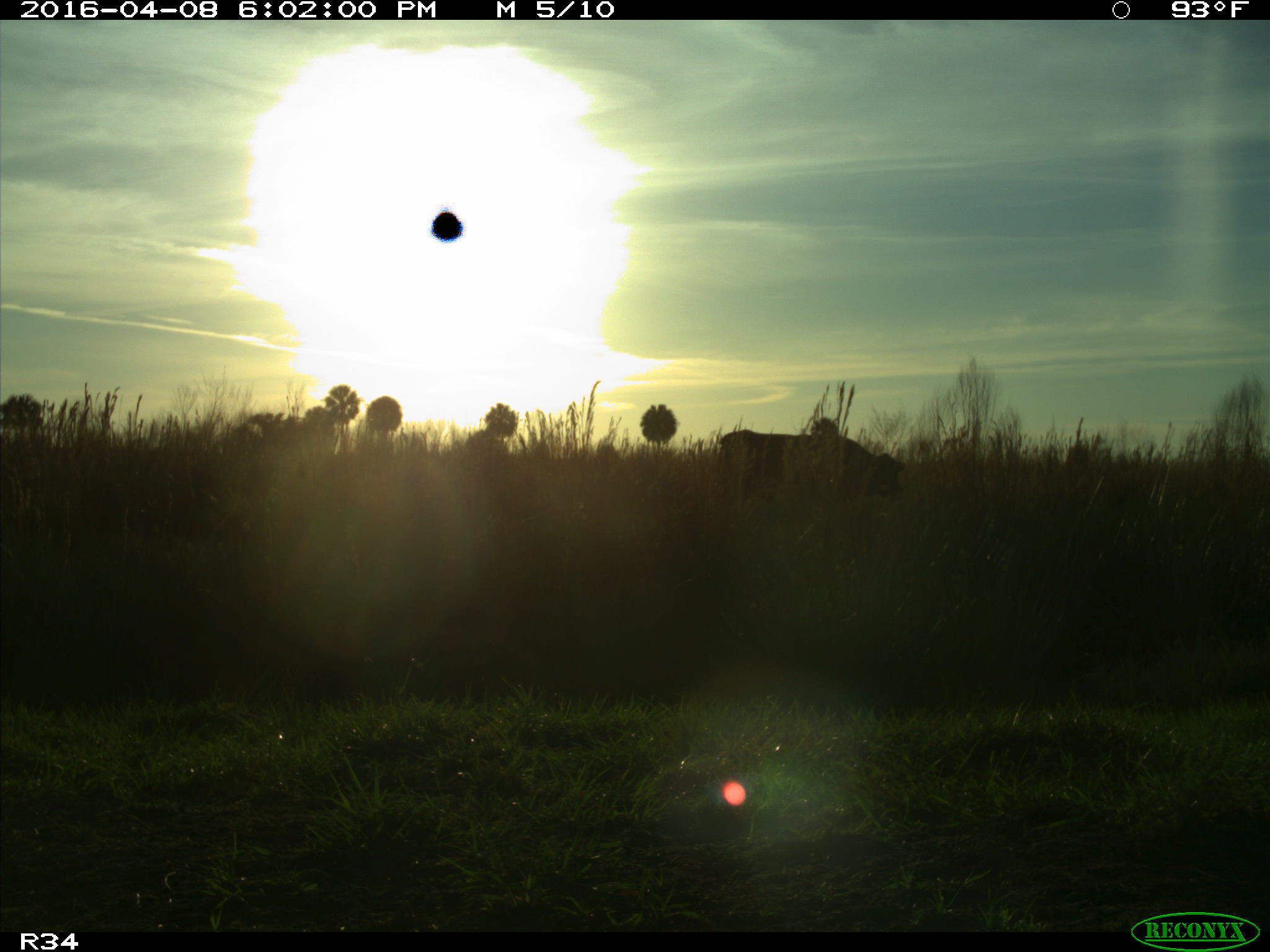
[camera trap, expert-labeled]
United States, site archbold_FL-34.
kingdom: Animalia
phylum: Chordata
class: Mammalia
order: Artiodactyla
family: Bovidae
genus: Bos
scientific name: Bos taurus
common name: domestic cow